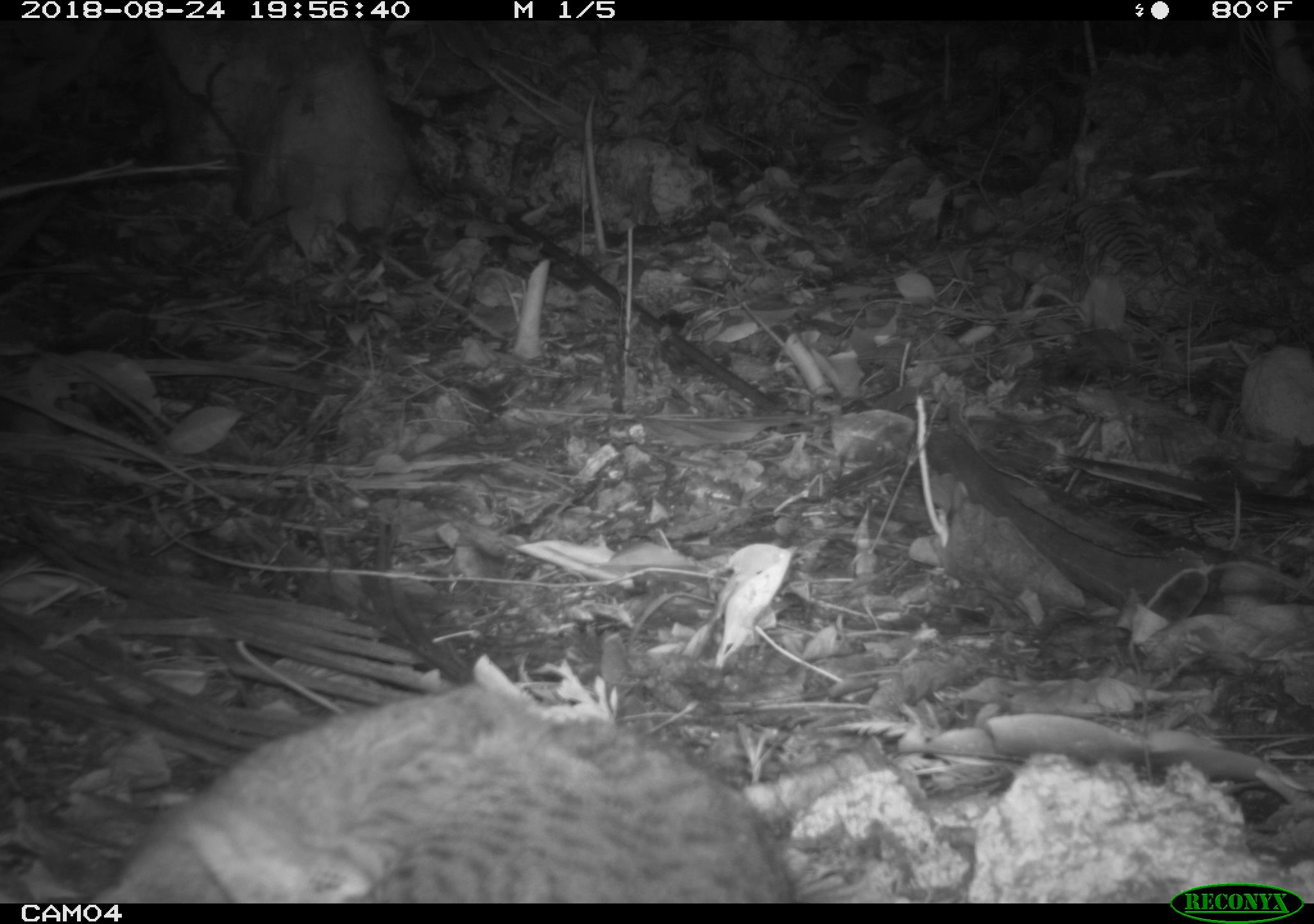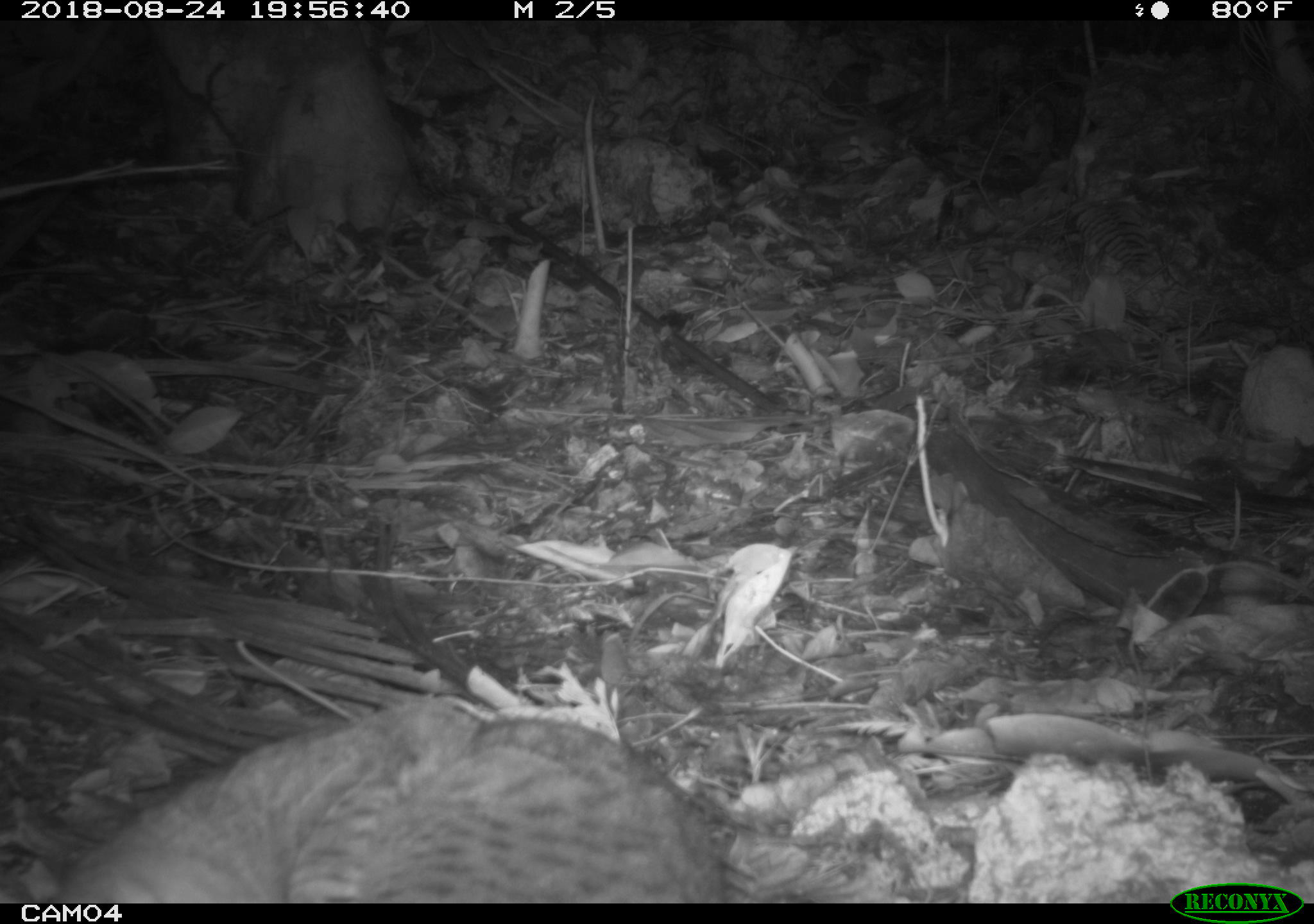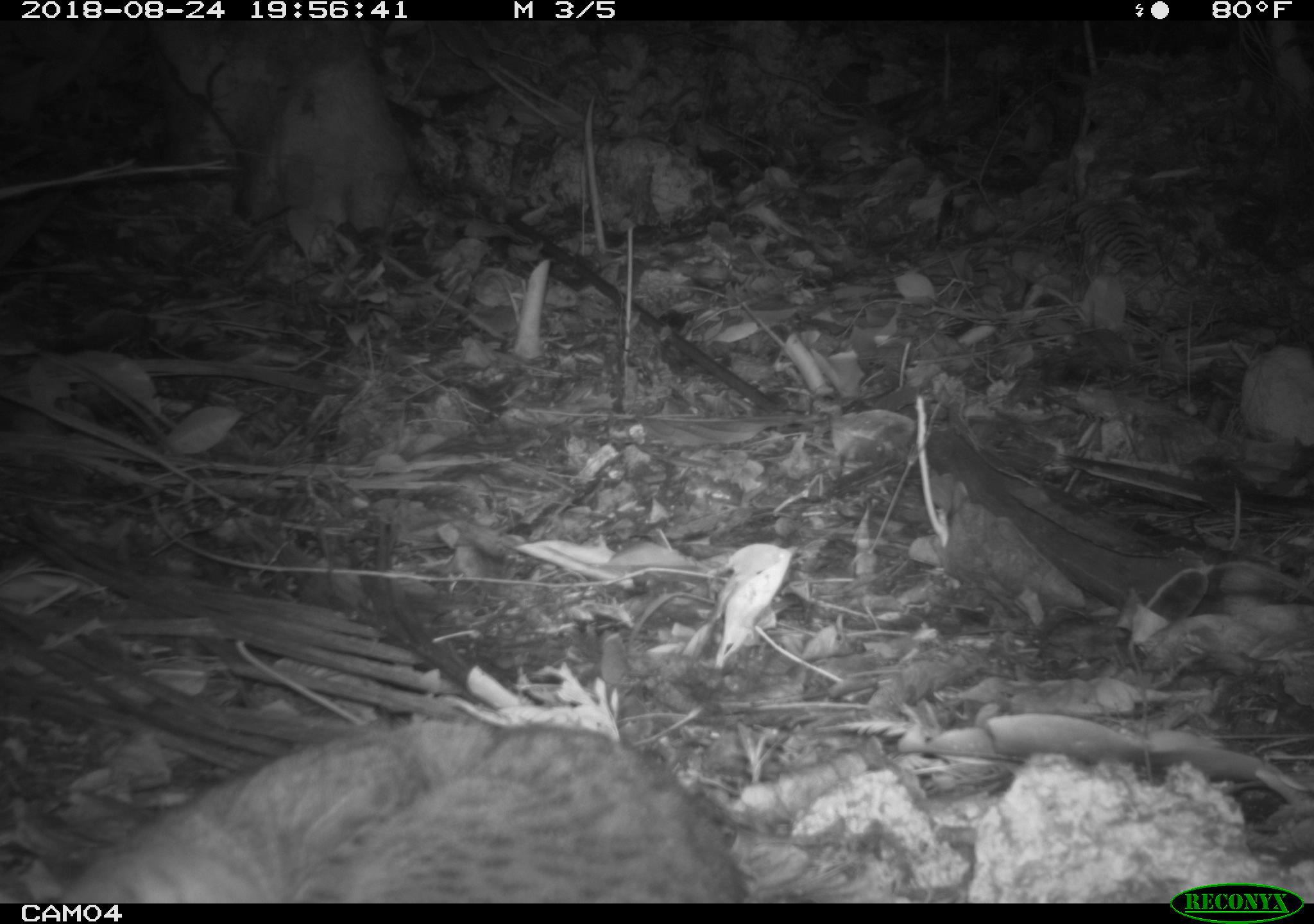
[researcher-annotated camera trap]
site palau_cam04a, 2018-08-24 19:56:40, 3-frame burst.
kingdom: Animalia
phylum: Chordata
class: Mammalia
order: Carnivora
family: Felidae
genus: Felis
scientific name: Felis catus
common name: cat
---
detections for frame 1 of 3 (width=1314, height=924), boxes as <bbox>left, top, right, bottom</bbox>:
cat: <bbox>91, 663, 799, 901</bbox>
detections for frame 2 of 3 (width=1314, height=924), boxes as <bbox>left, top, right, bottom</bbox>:
cat: <bbox>36, 696, 746, 900</bbox>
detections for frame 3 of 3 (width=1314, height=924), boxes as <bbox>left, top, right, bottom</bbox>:
cat: <bbox>31, 715, 762, 901</bbox>